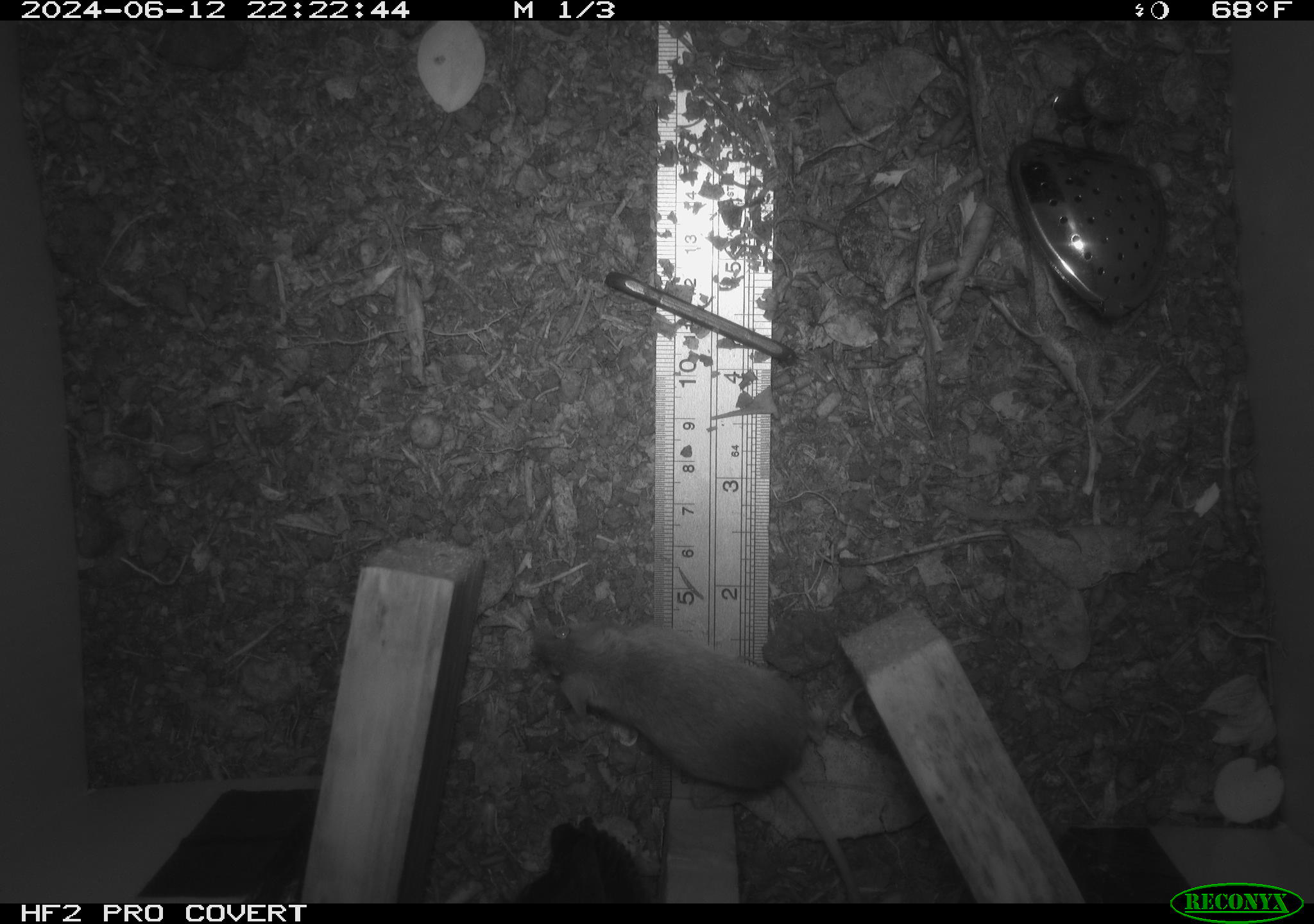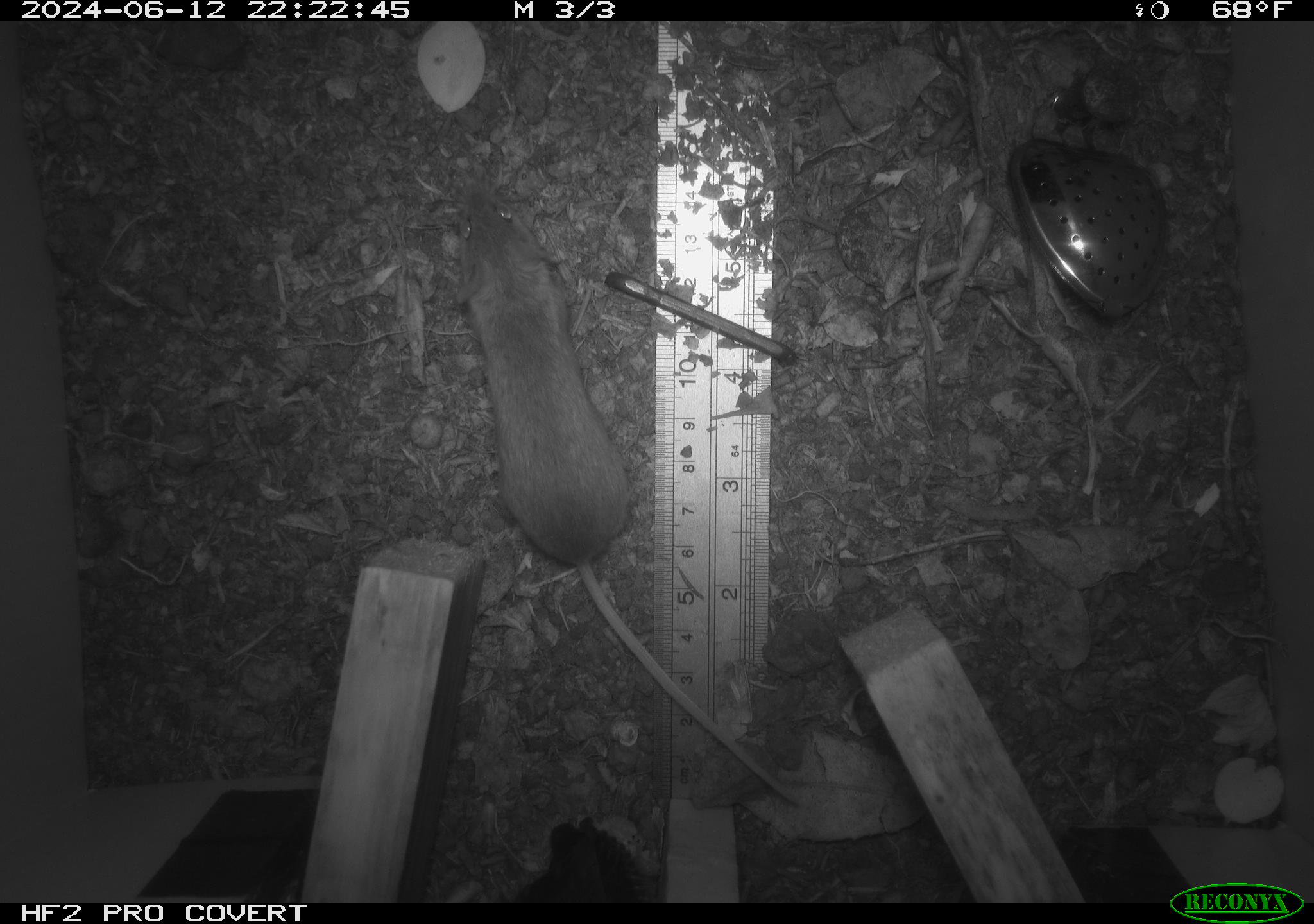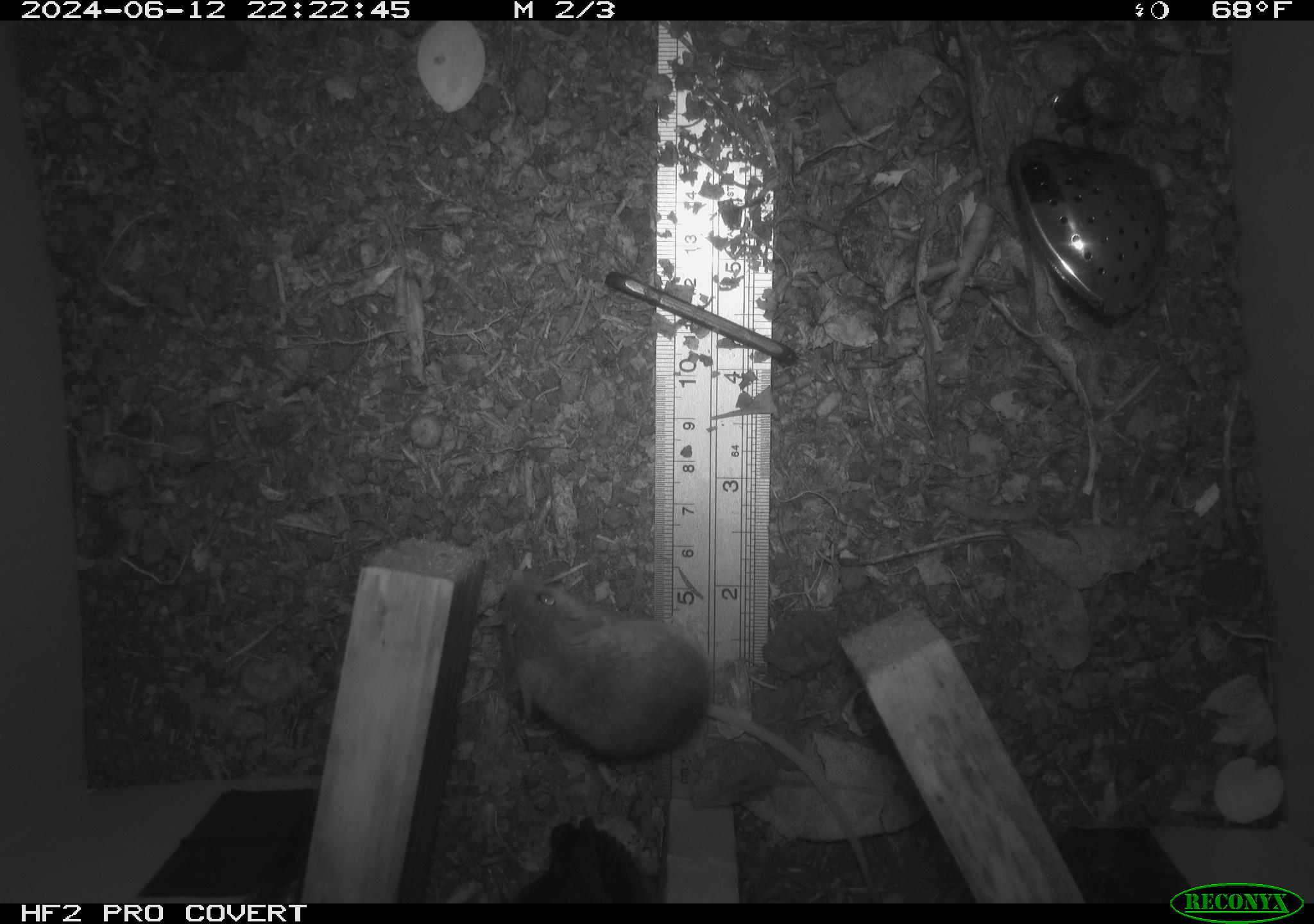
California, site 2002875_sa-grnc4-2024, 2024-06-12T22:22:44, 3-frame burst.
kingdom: Animalia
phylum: Chordata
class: Mammalia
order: Rodentia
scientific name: Rodentia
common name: rodent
Rodent (Rodentia).